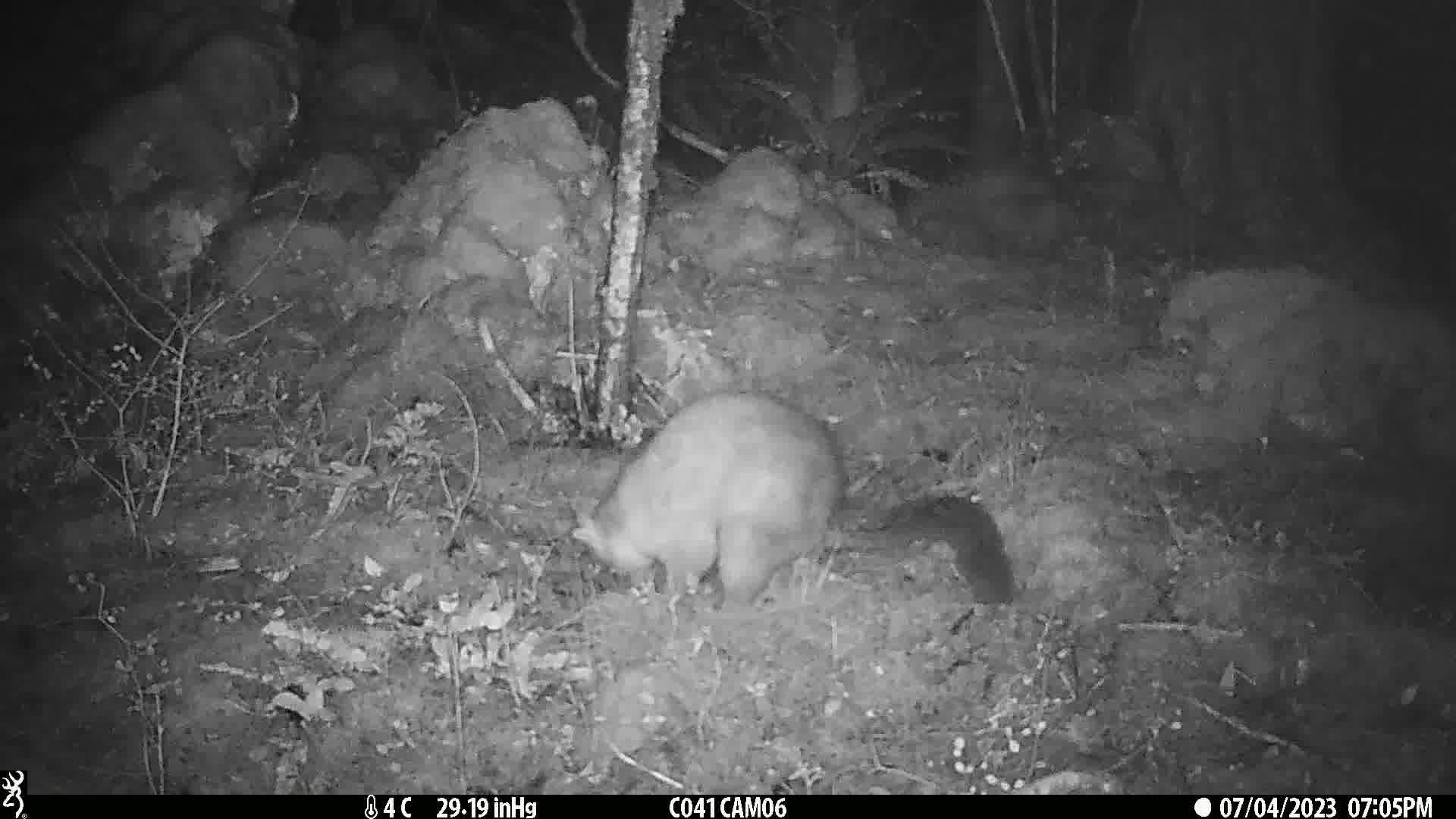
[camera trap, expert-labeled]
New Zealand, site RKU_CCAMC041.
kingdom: Animalia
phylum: Chordata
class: Mammalia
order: Diprotodontia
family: Phalangeridae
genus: Trichosurus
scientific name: Trichosurus vulpecula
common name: common brushtail possum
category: possum